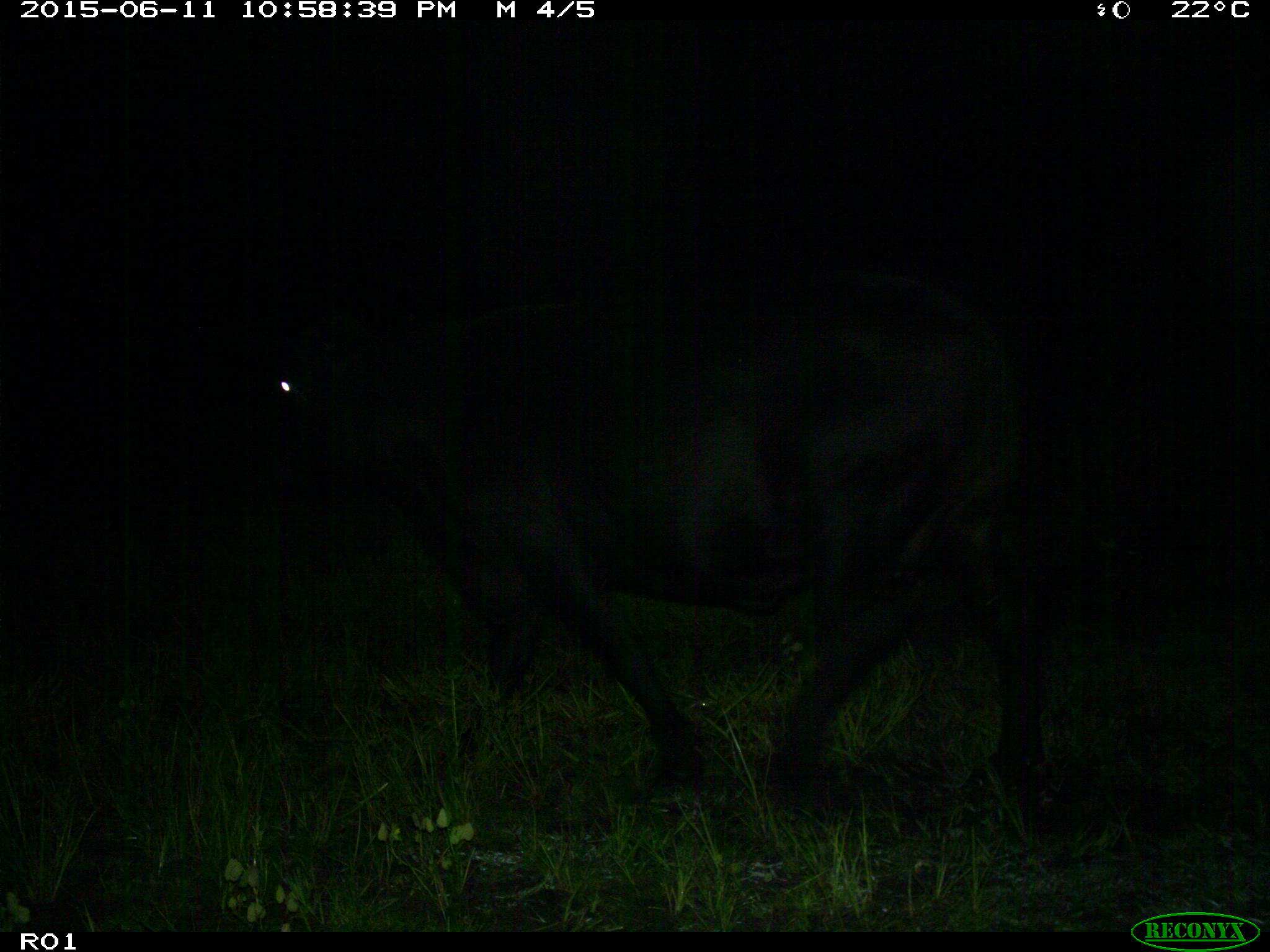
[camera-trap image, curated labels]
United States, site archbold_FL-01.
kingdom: Animalia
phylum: Chordata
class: Mammalia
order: Artiodactyla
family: Bovidae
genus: Bos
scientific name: Bos taurus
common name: domestic cow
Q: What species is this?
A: Bos taurus (domestic cow).